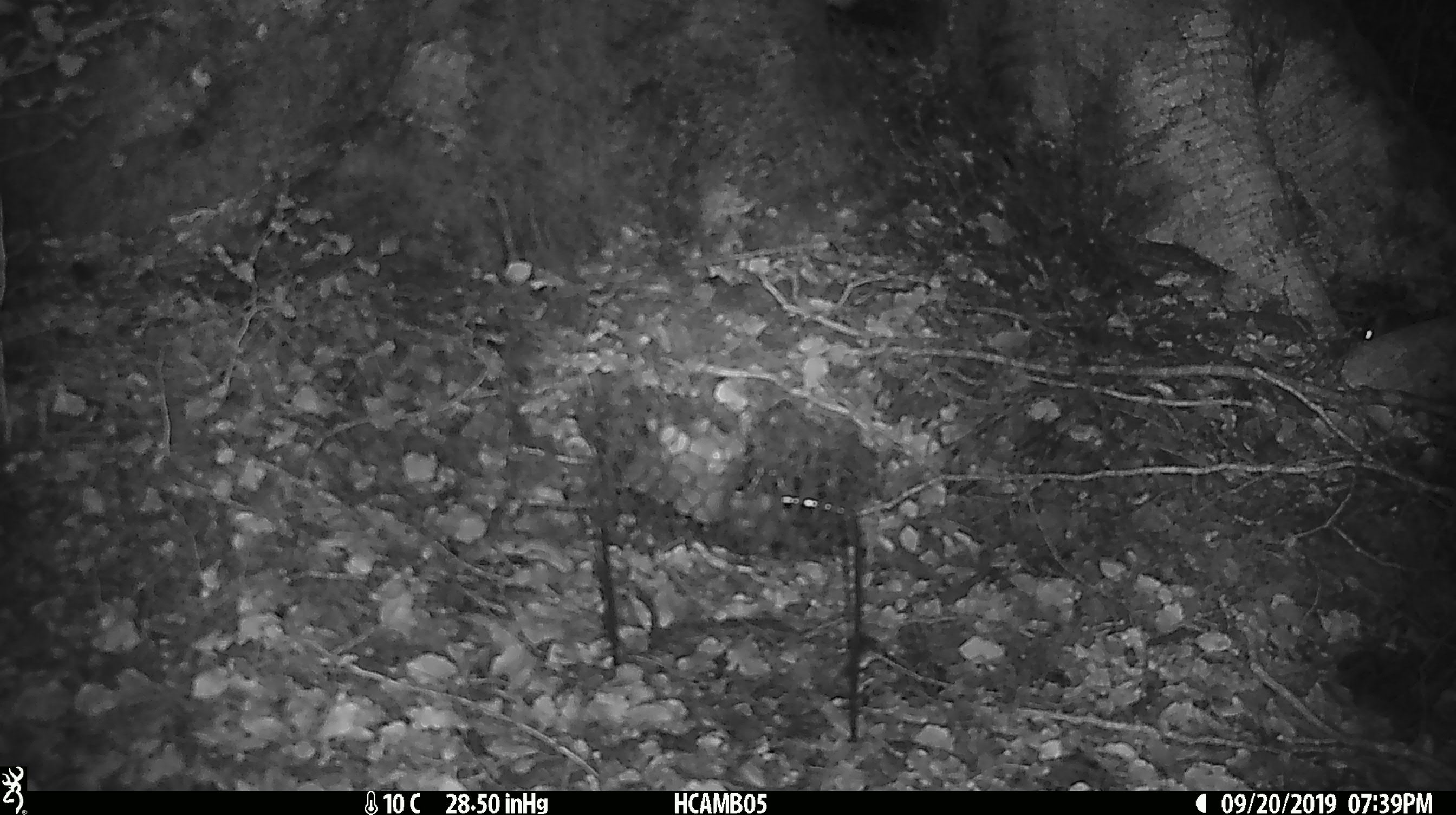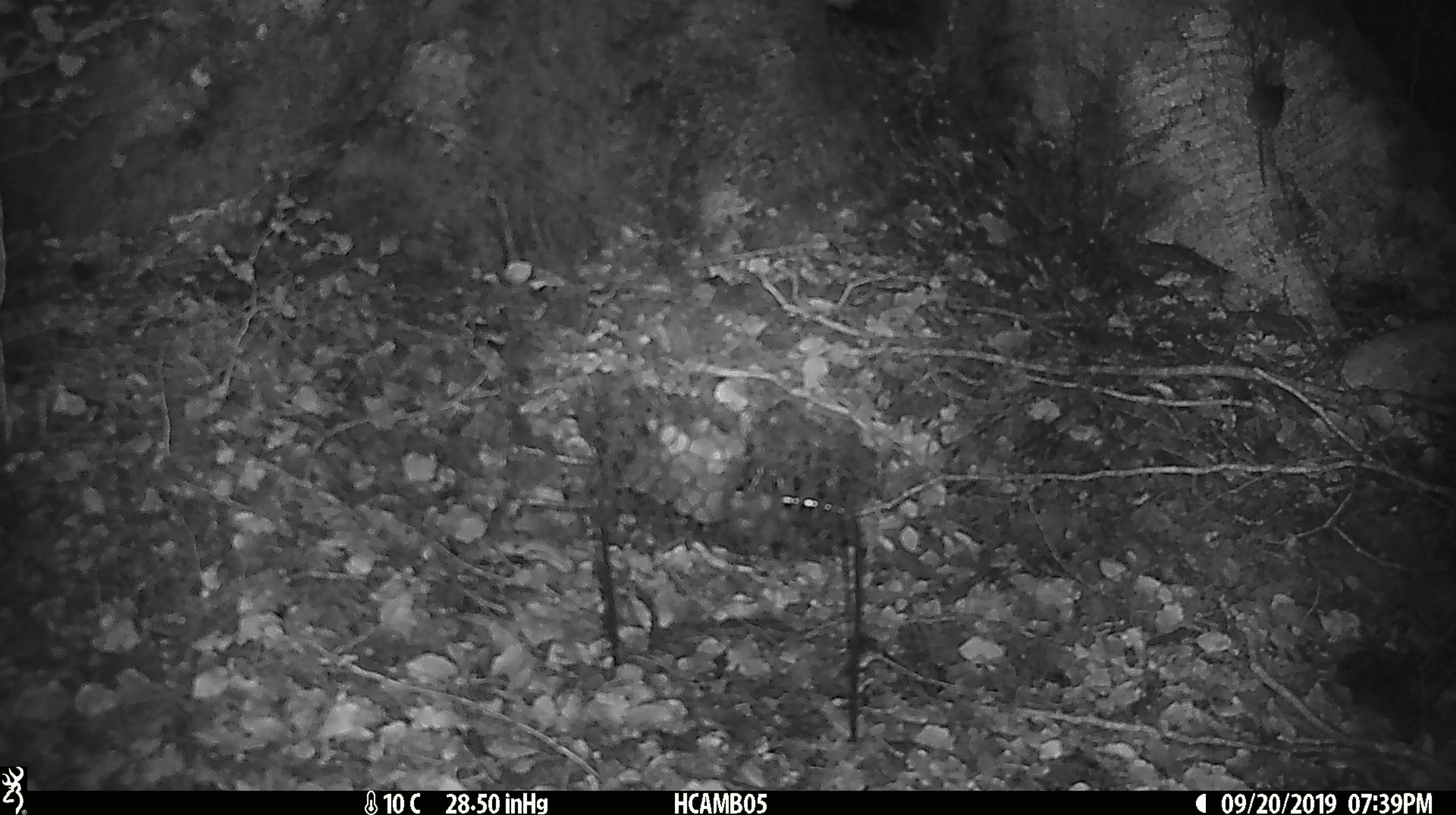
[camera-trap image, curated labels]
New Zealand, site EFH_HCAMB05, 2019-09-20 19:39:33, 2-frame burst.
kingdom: Animalia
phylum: Chordata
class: Mammalia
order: Rodentia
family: Muridae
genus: Mus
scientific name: Mus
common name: mouse